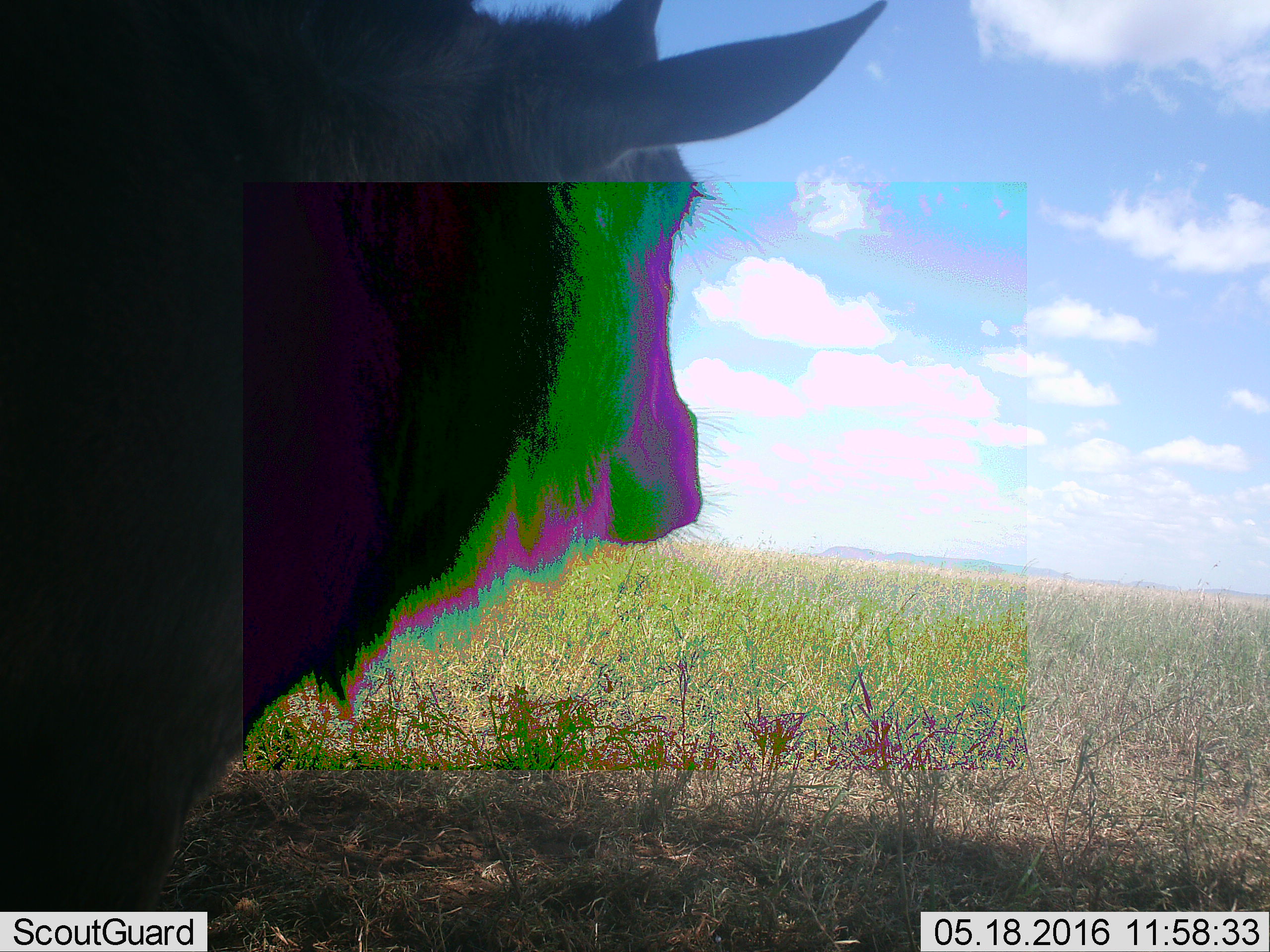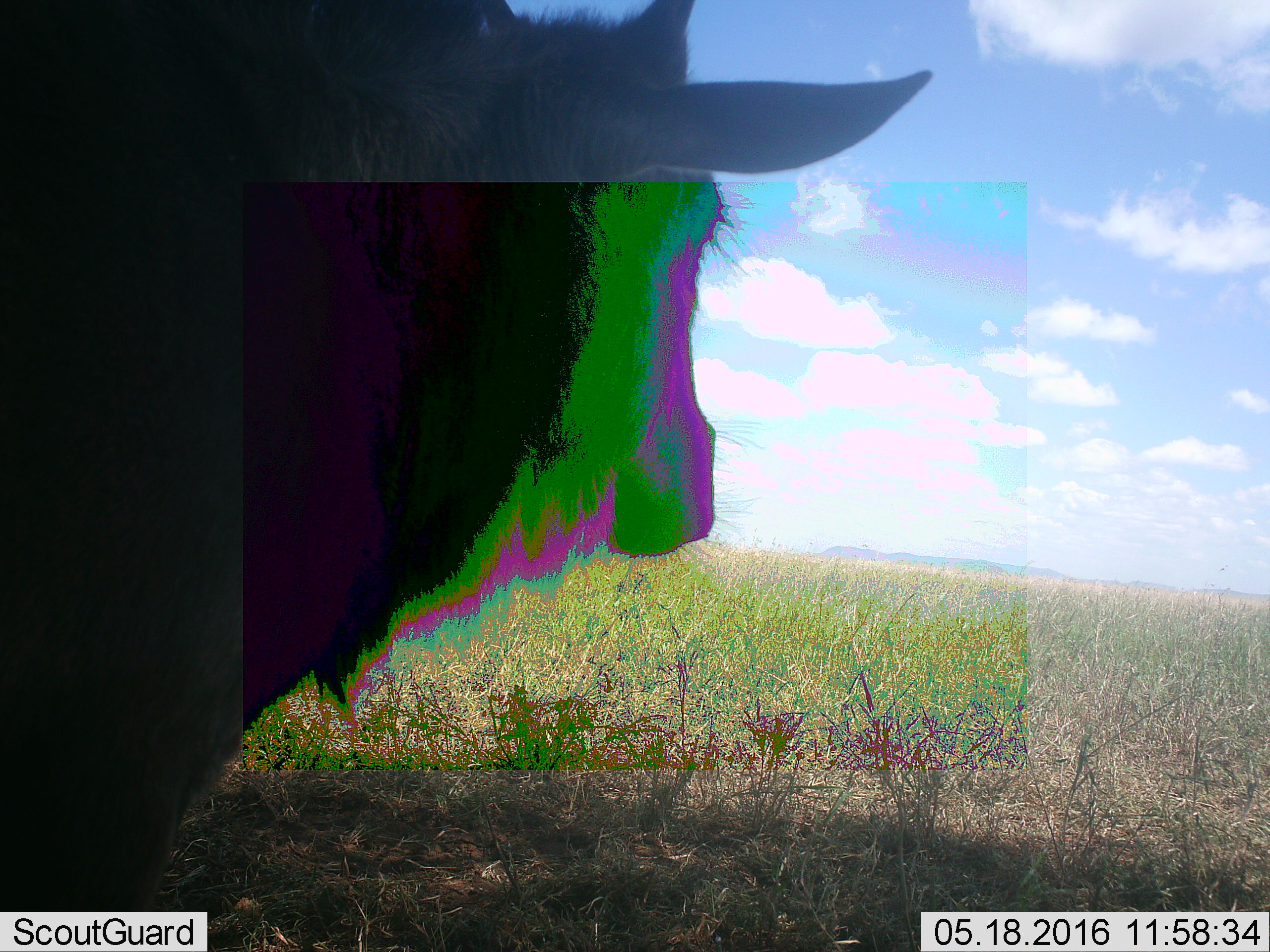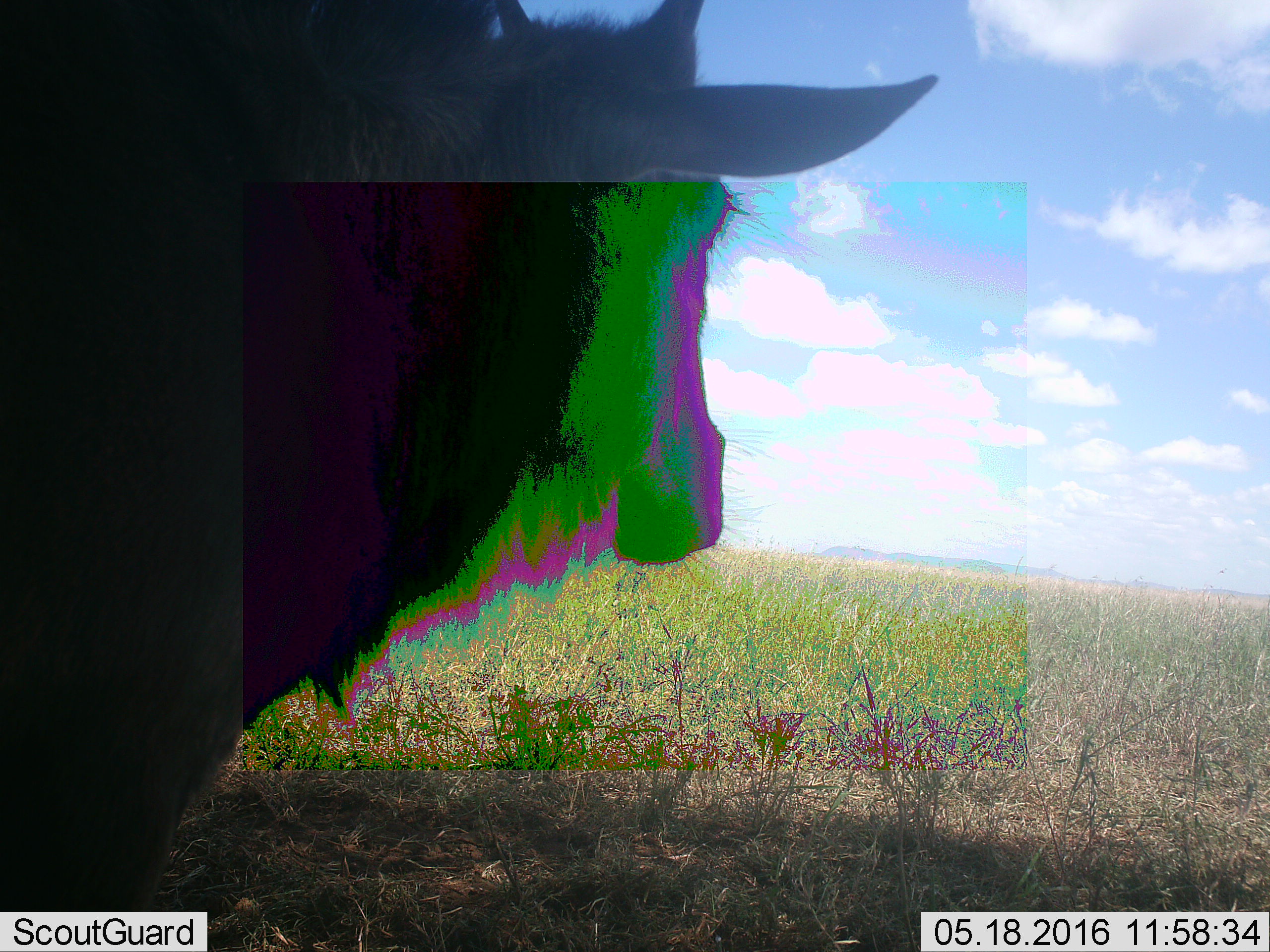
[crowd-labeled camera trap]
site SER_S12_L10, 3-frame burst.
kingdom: Animalia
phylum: Chordata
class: Mammalia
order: Artiodactyla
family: Bovidae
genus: Connochaetes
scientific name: Connochaetes taurinus taurinus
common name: blue wildebeest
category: wildebeestblue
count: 1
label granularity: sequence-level